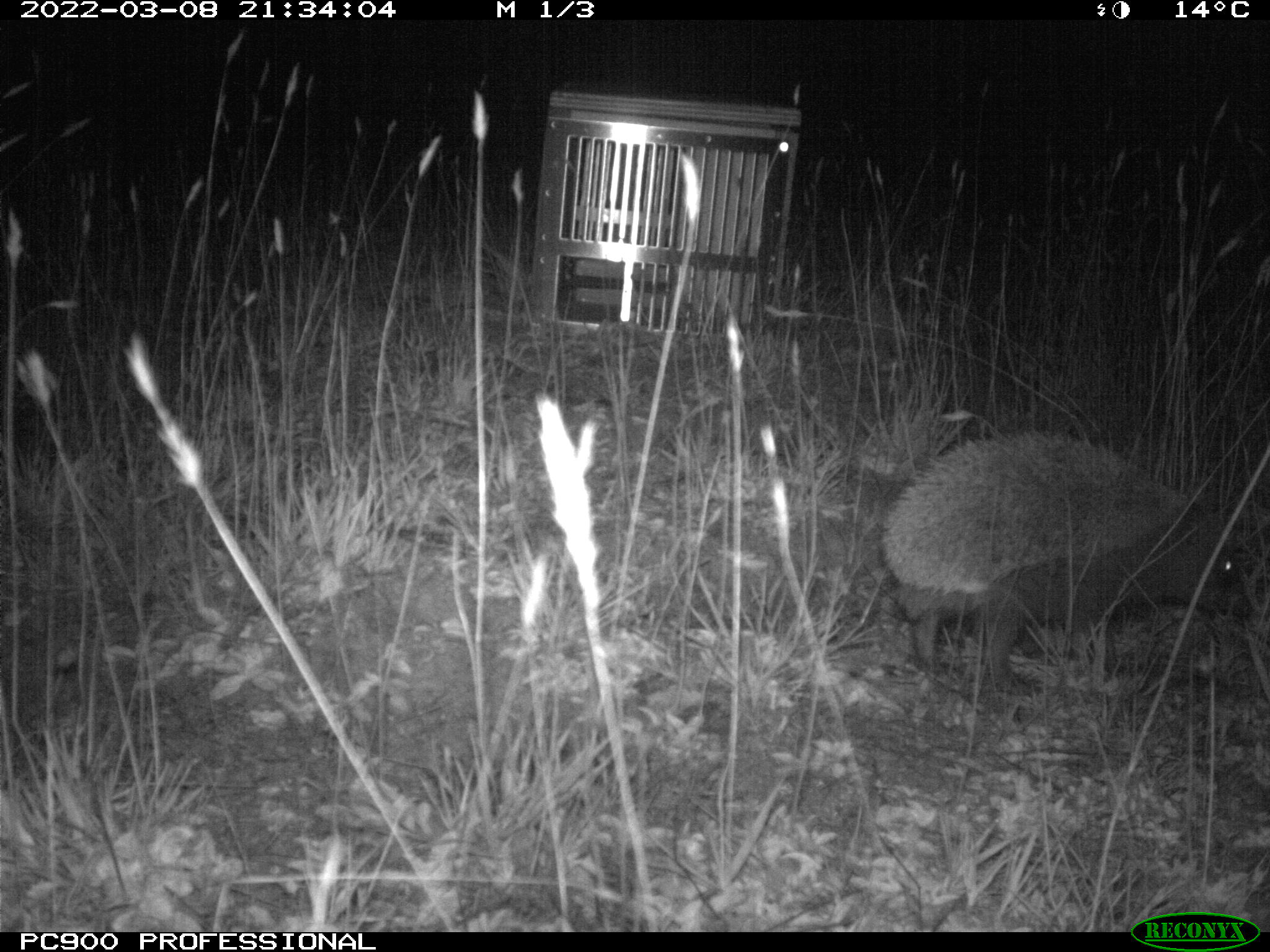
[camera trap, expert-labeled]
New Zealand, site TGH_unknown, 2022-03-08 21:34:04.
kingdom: Animalia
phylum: Chordata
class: Mammalia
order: Eulipotyphla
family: Erinaceidae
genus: Erinaceus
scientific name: Erinaceus europaeus europaeus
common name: european hedgehog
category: hedgehog